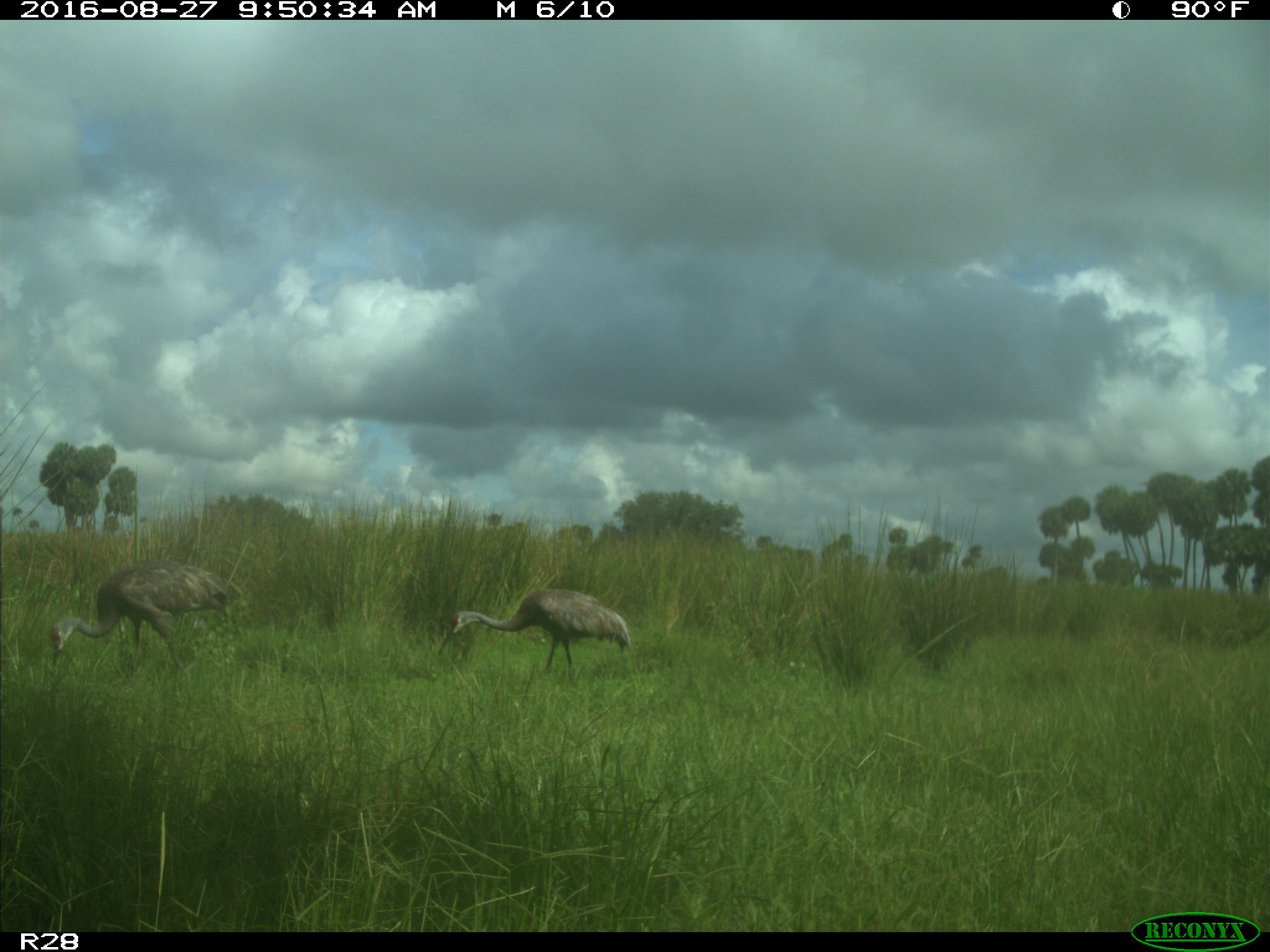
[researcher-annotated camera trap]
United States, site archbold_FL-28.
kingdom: Animalia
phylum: Chordata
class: Aves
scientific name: Aves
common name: birds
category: unidentified bird